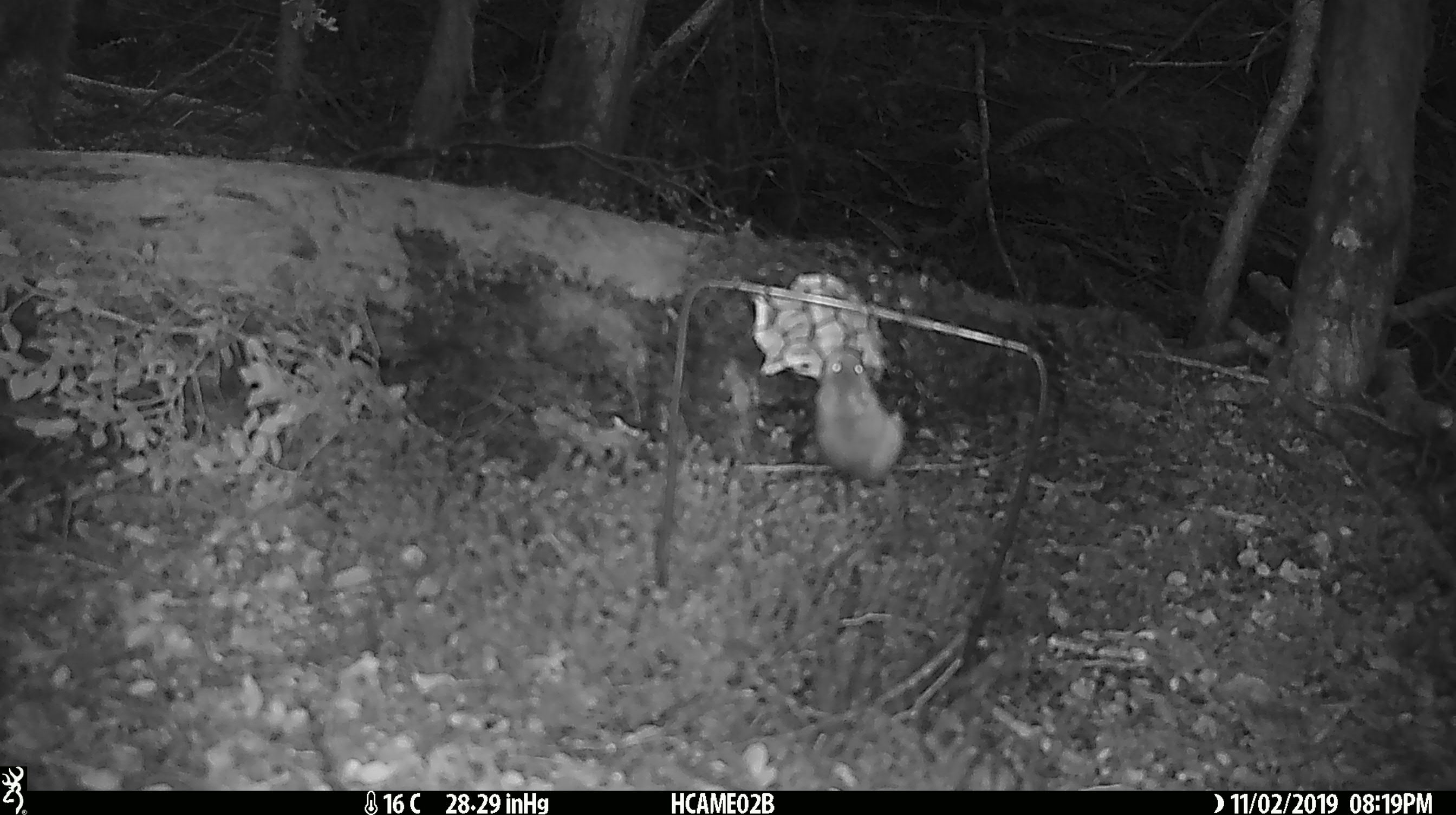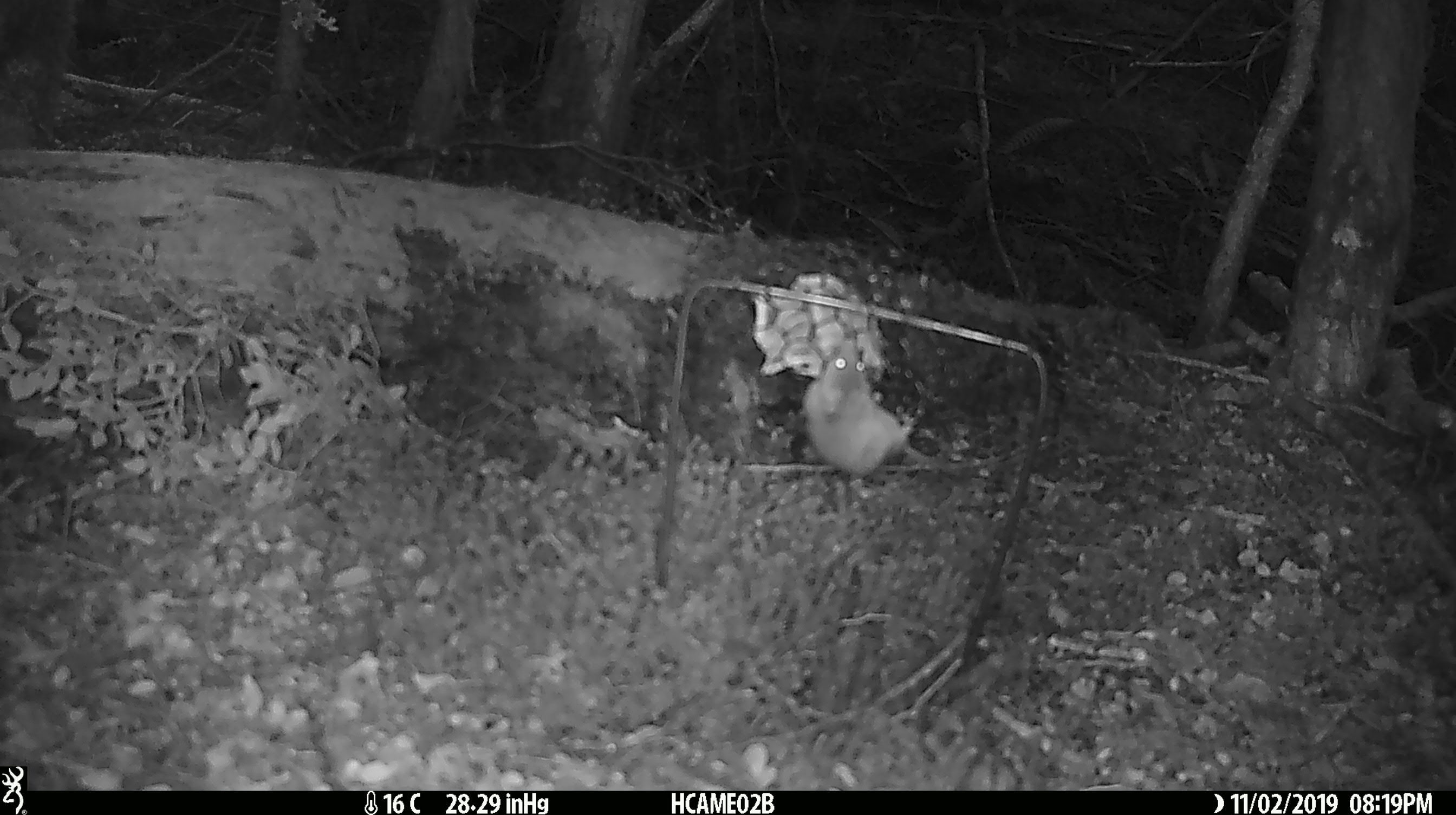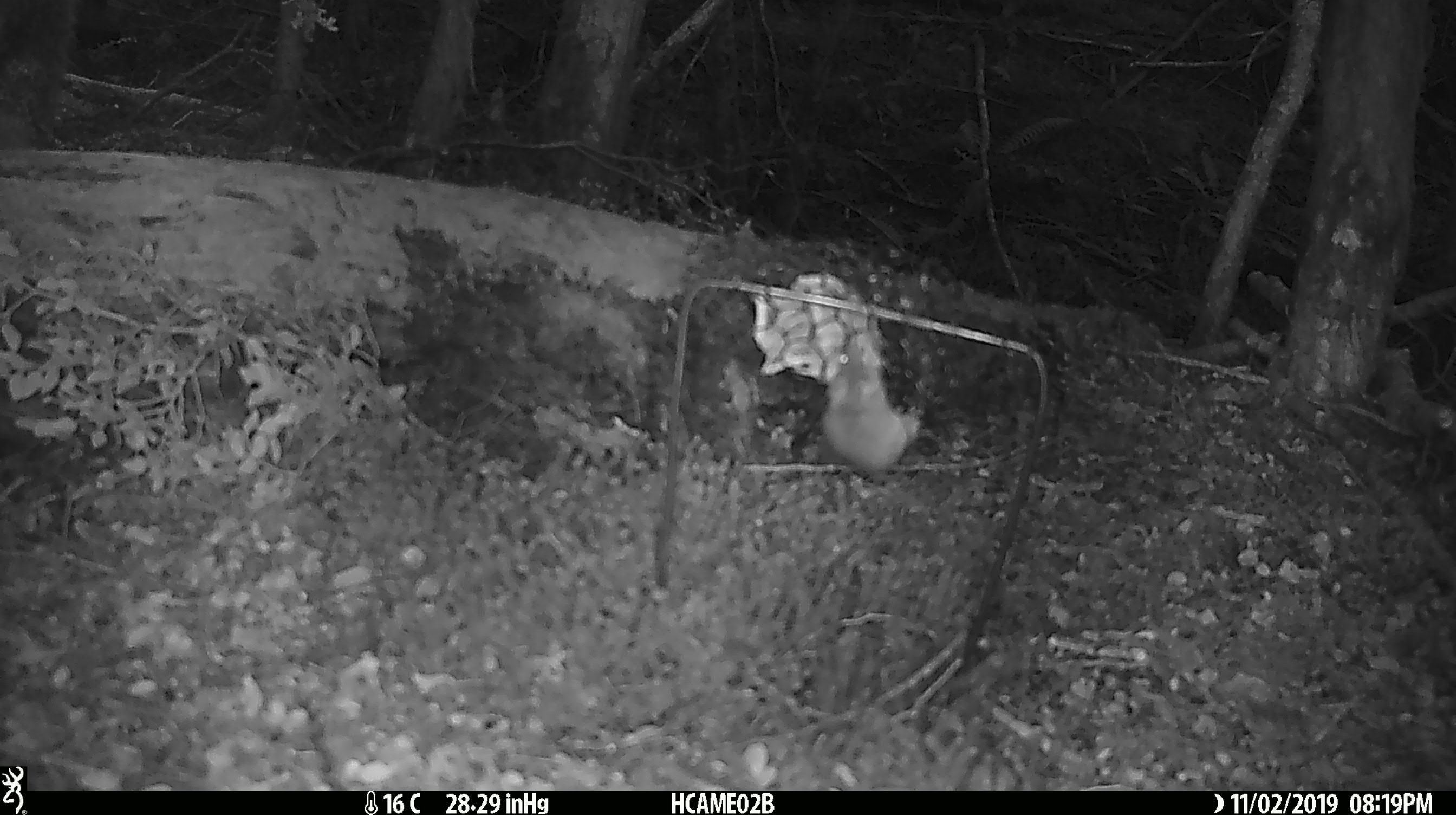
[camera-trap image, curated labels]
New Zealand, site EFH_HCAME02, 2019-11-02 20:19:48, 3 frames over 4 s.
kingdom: Animalia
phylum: Chordata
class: Mammalia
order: Rodentia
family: Muridae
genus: Mus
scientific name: Mus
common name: mouse